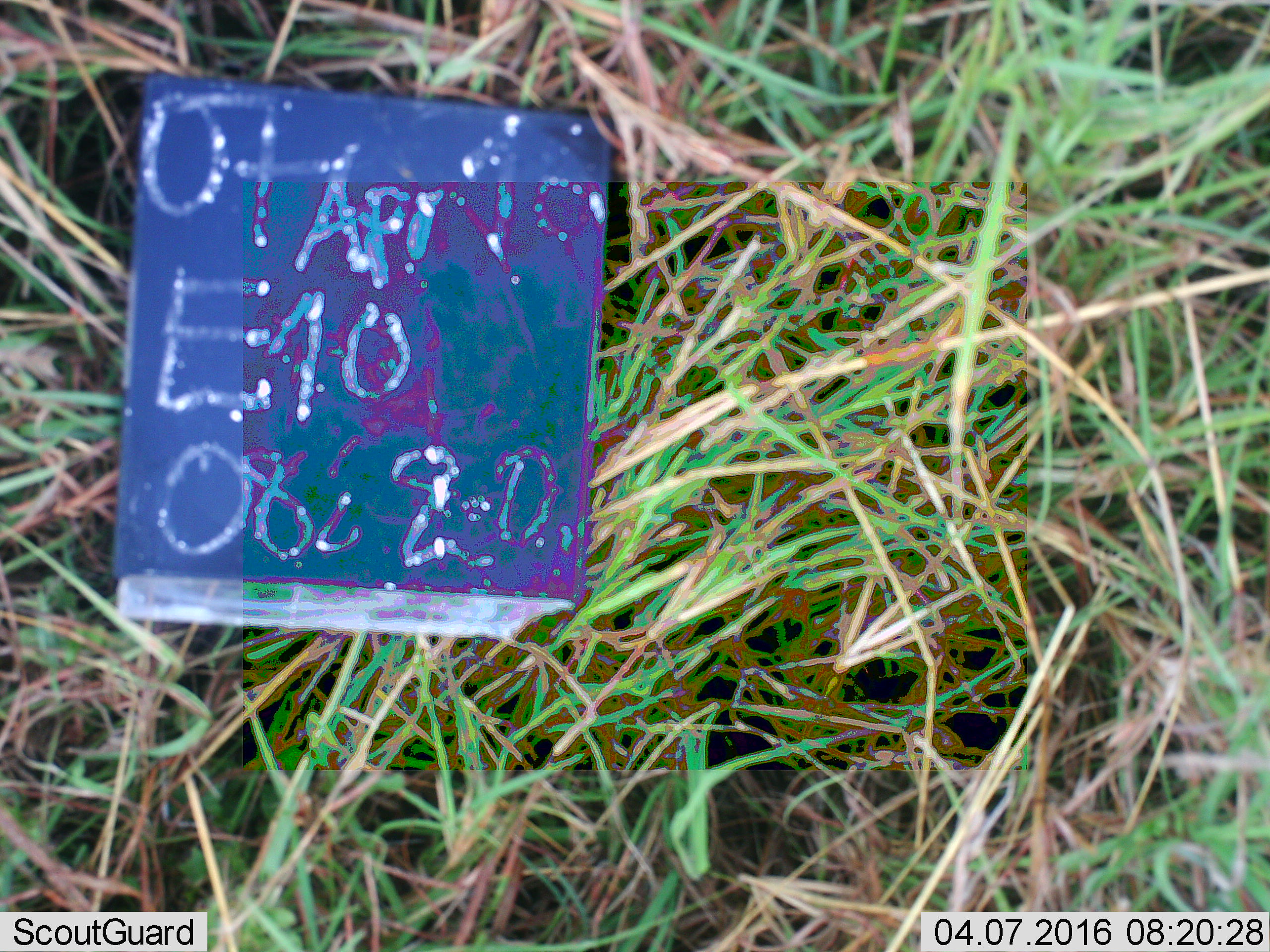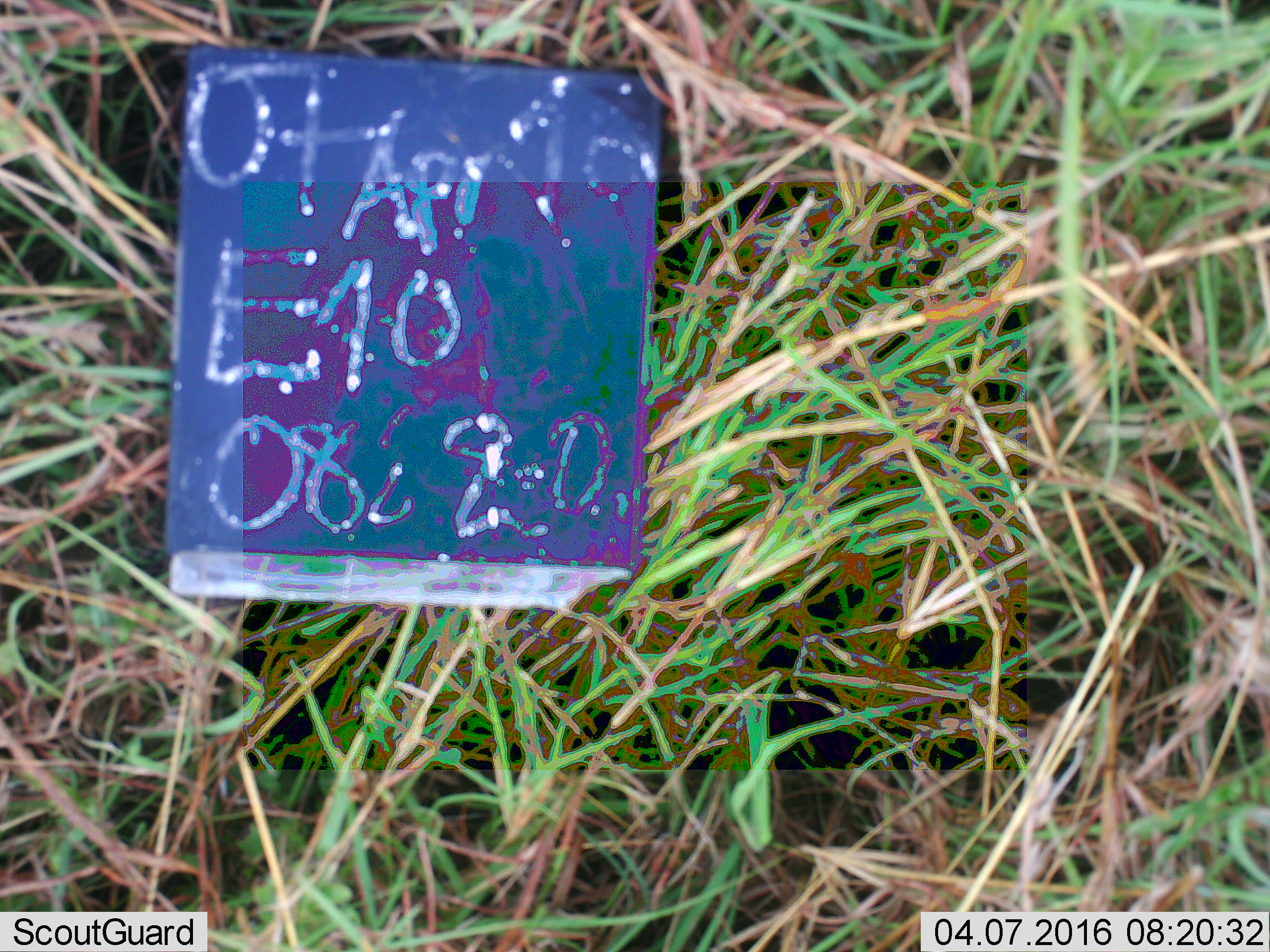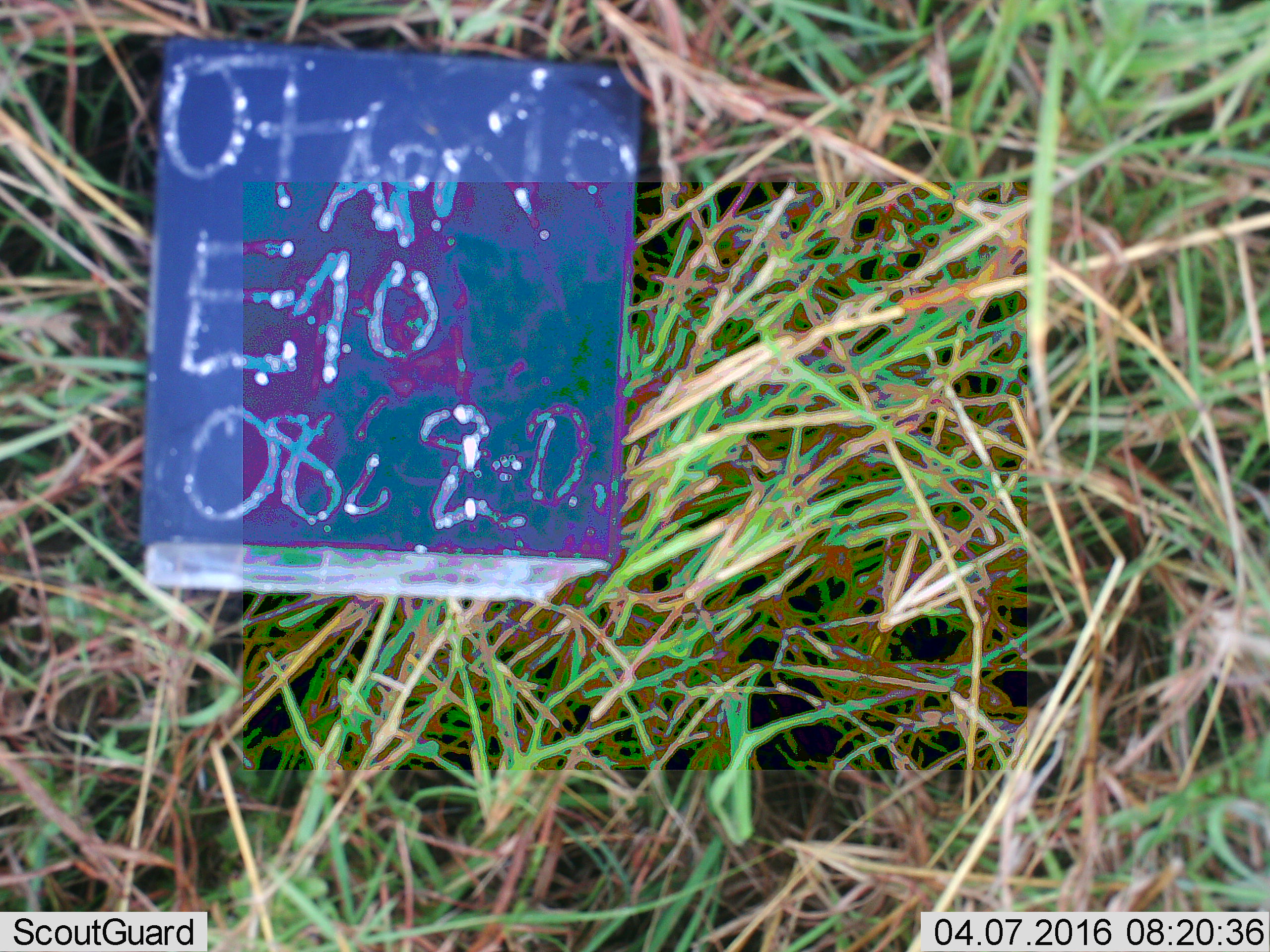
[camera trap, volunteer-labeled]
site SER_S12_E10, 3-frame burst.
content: unidentified animal